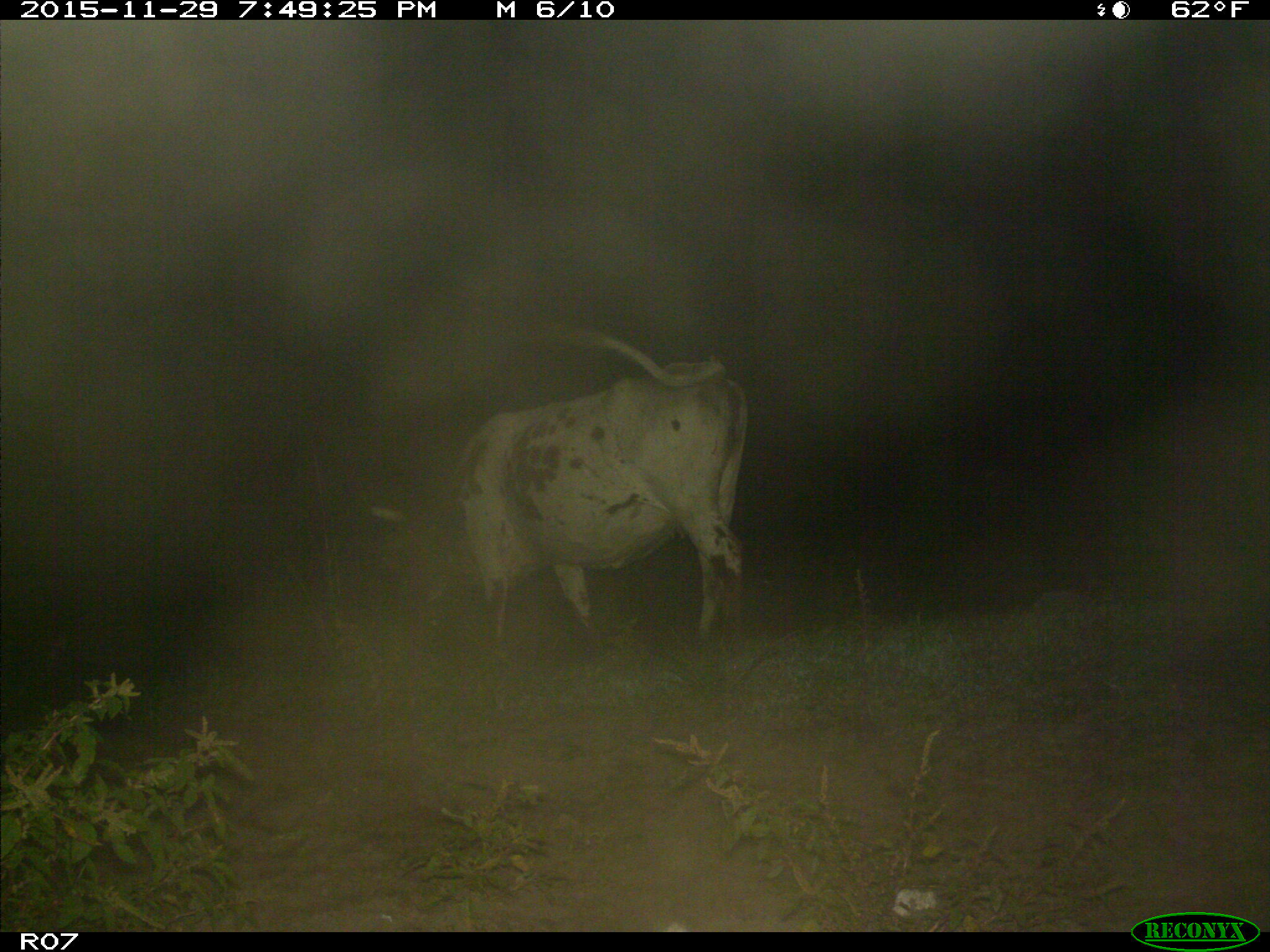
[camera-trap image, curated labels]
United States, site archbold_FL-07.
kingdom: Animalia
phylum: Chordata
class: Mammalia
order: Artiodactyla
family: Bovidae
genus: Bos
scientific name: Bos taurus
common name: domestic cow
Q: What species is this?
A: Bos taurus (domestic cow).